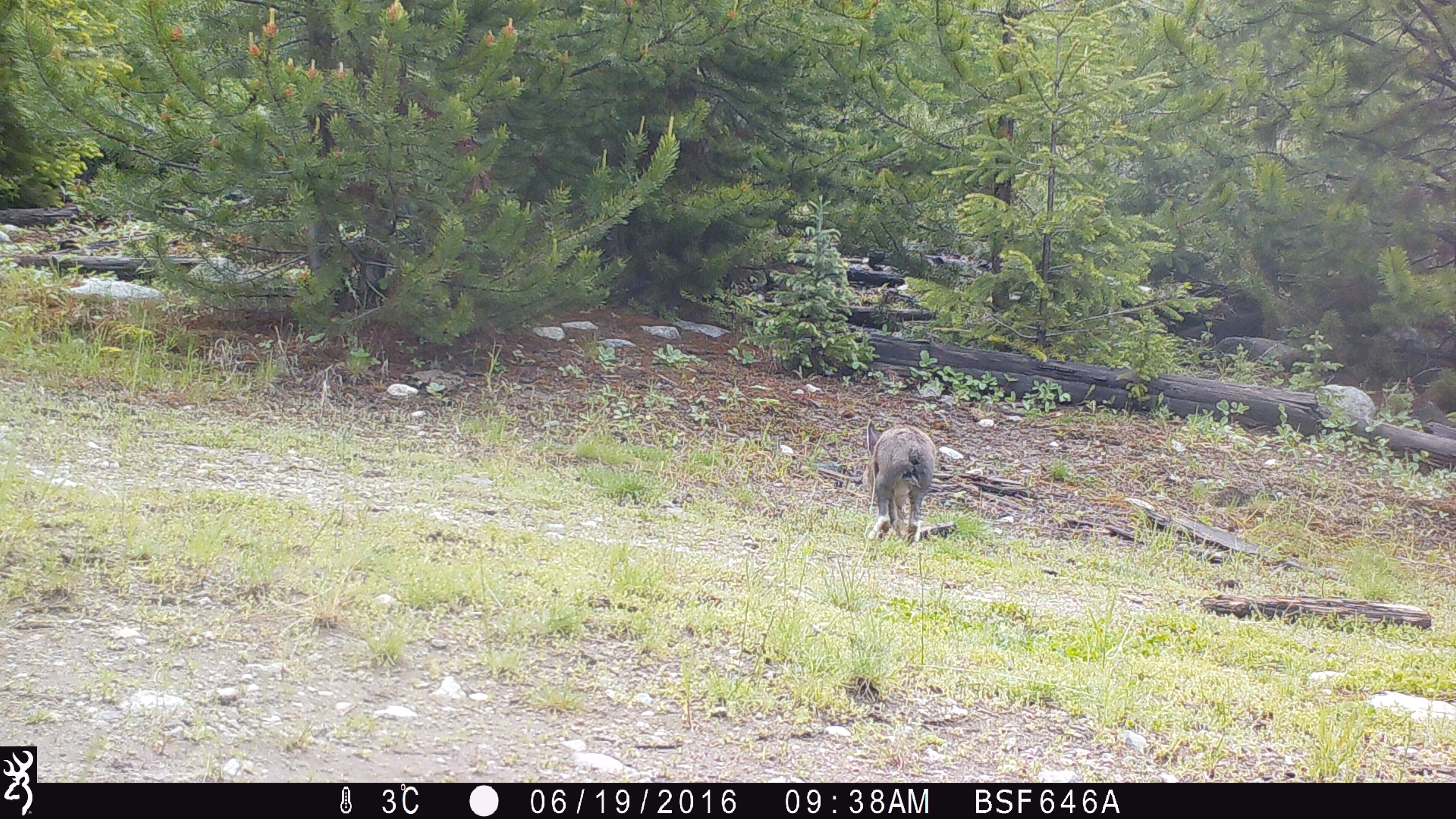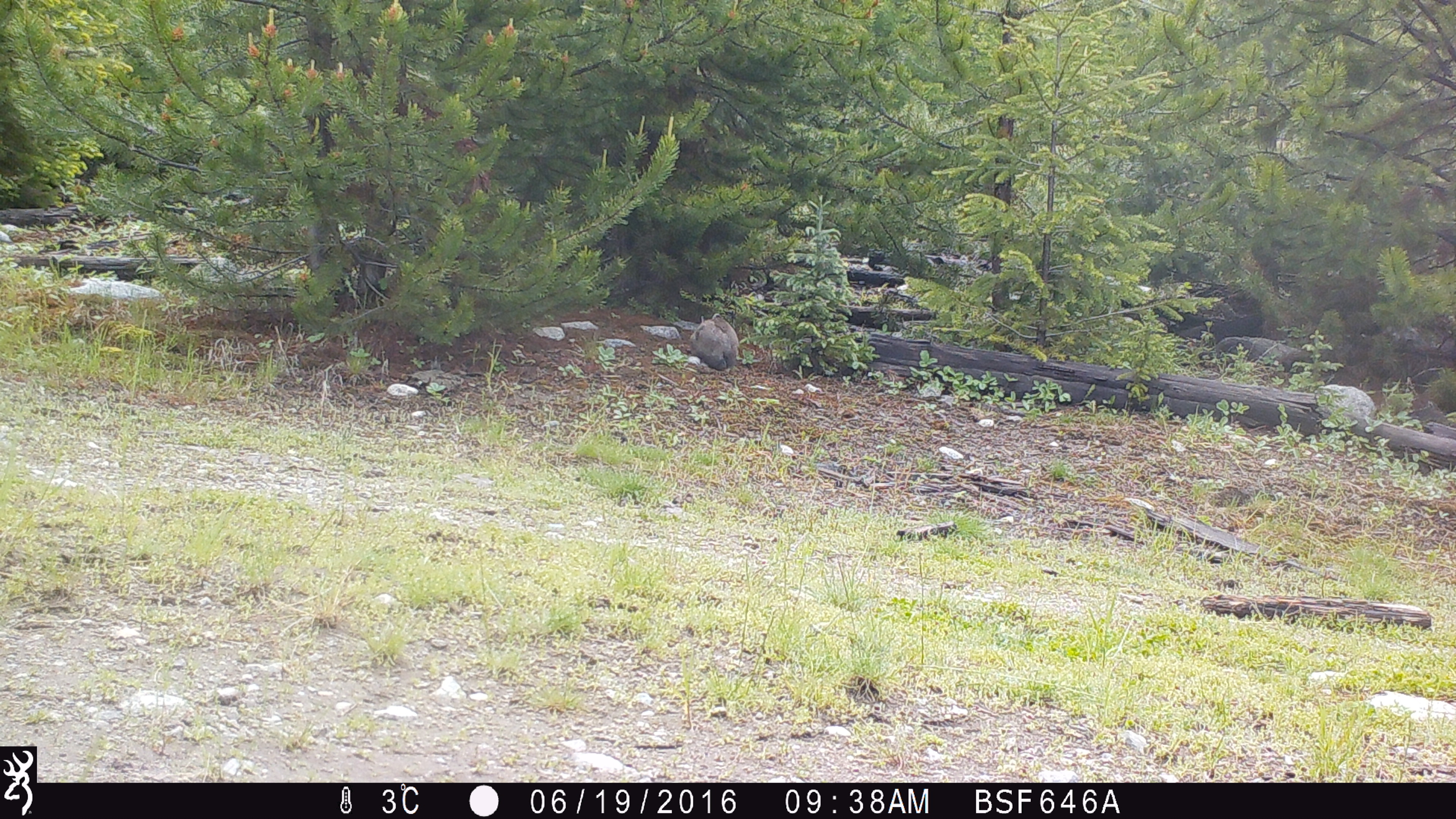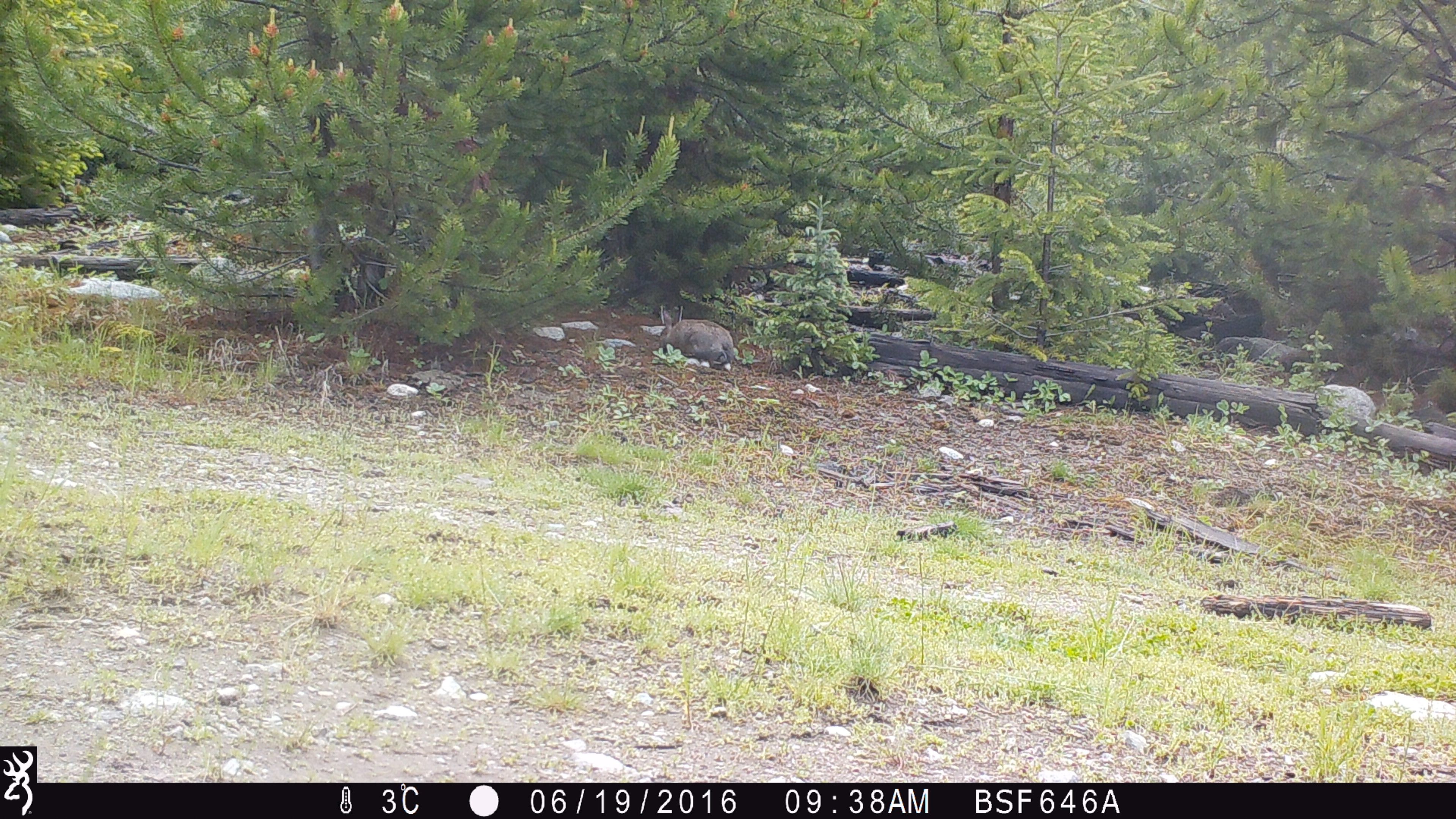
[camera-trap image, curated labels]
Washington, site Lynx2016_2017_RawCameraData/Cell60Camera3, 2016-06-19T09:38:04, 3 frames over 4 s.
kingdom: Animalia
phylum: Chordata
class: Mammalia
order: Lagomorpha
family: Leporidae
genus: Lepus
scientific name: Lepus americanus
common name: snowshoe hare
Lepus americanus (snowshoe hare). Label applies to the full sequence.